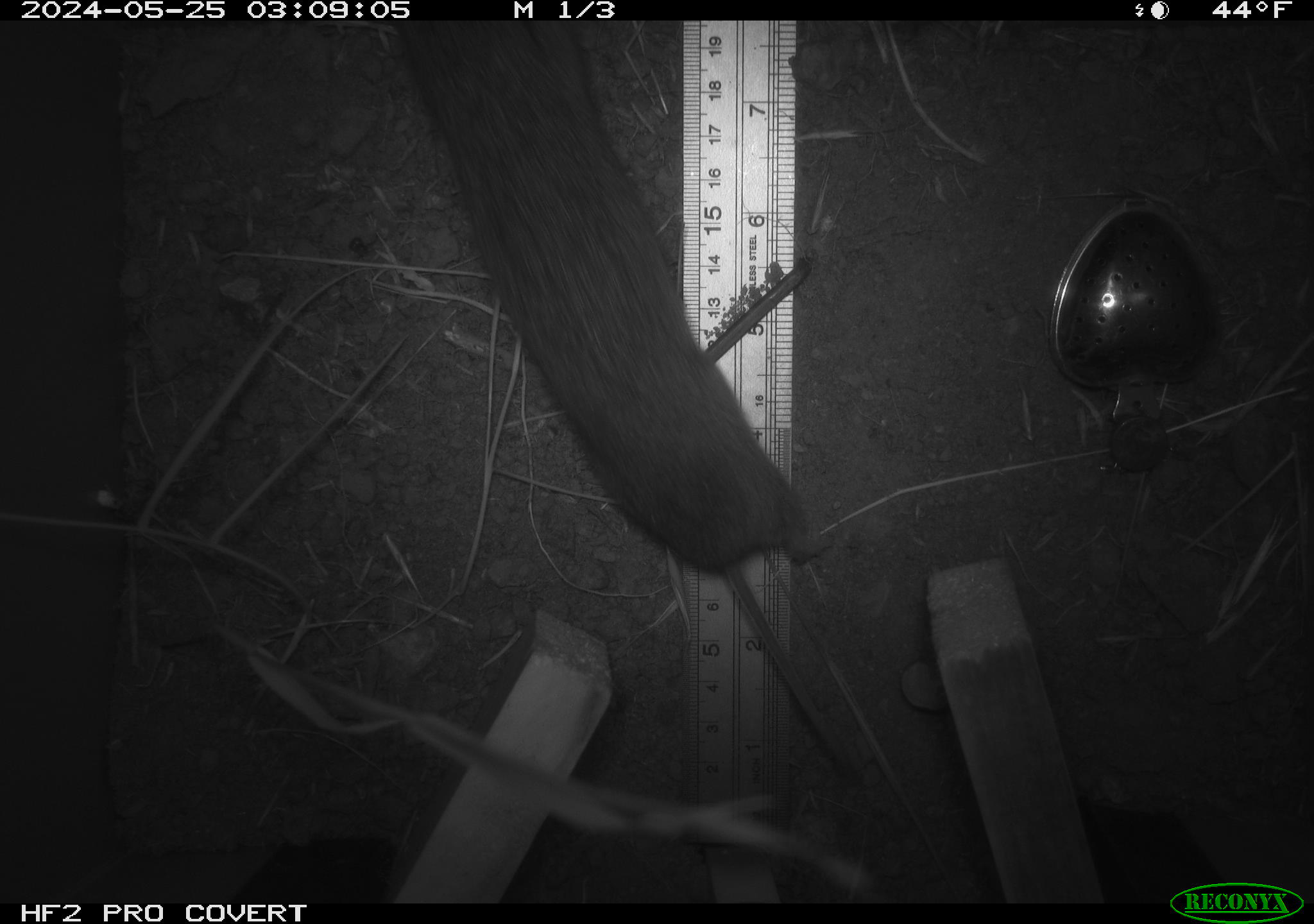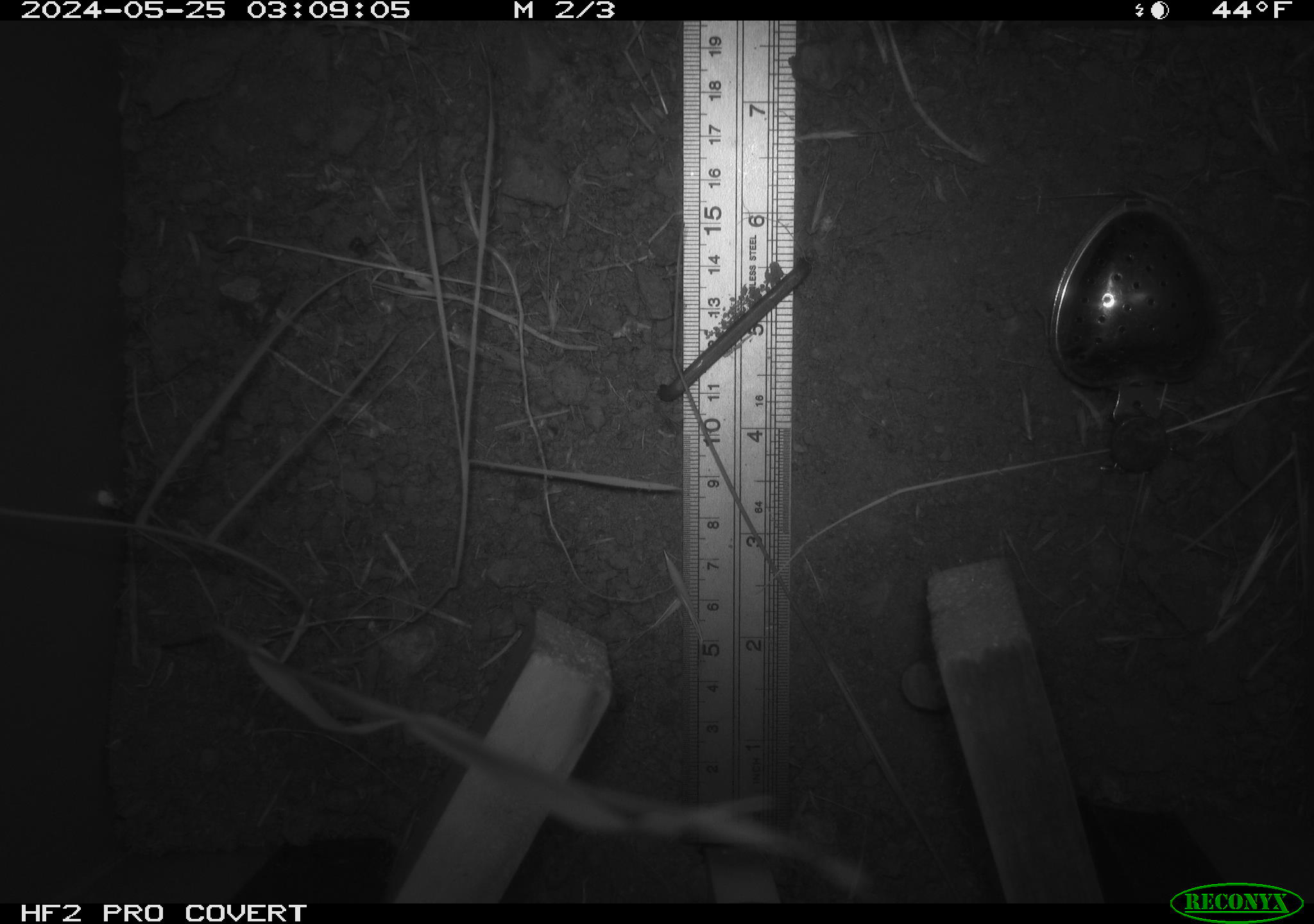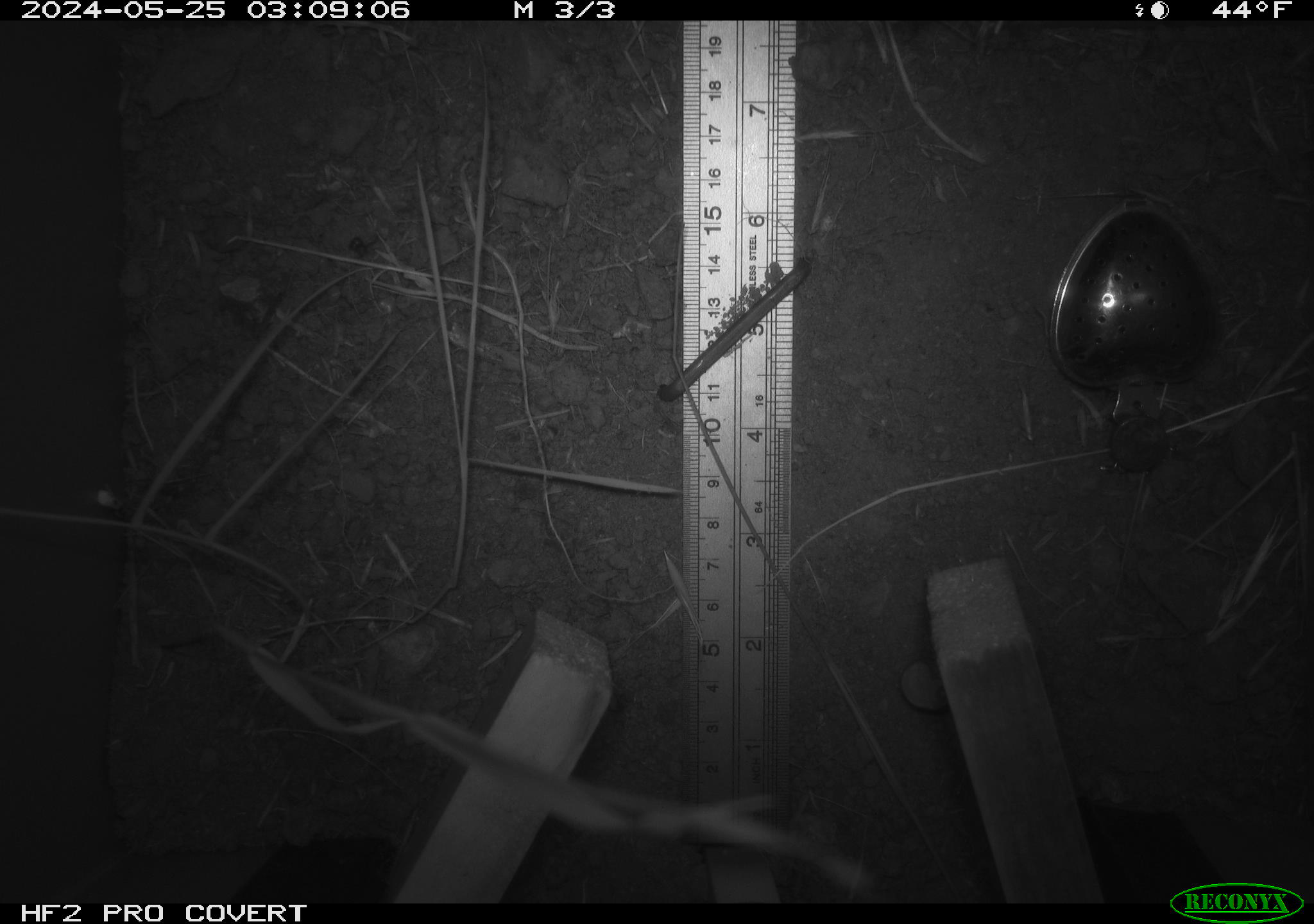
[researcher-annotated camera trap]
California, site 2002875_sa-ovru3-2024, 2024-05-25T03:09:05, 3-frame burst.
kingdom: Animalia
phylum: Chordata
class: Mammalia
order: Rodentia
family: Cricetidae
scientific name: Arvicolinae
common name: voles, lemmings, and muskrats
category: arvicolinae subfamily